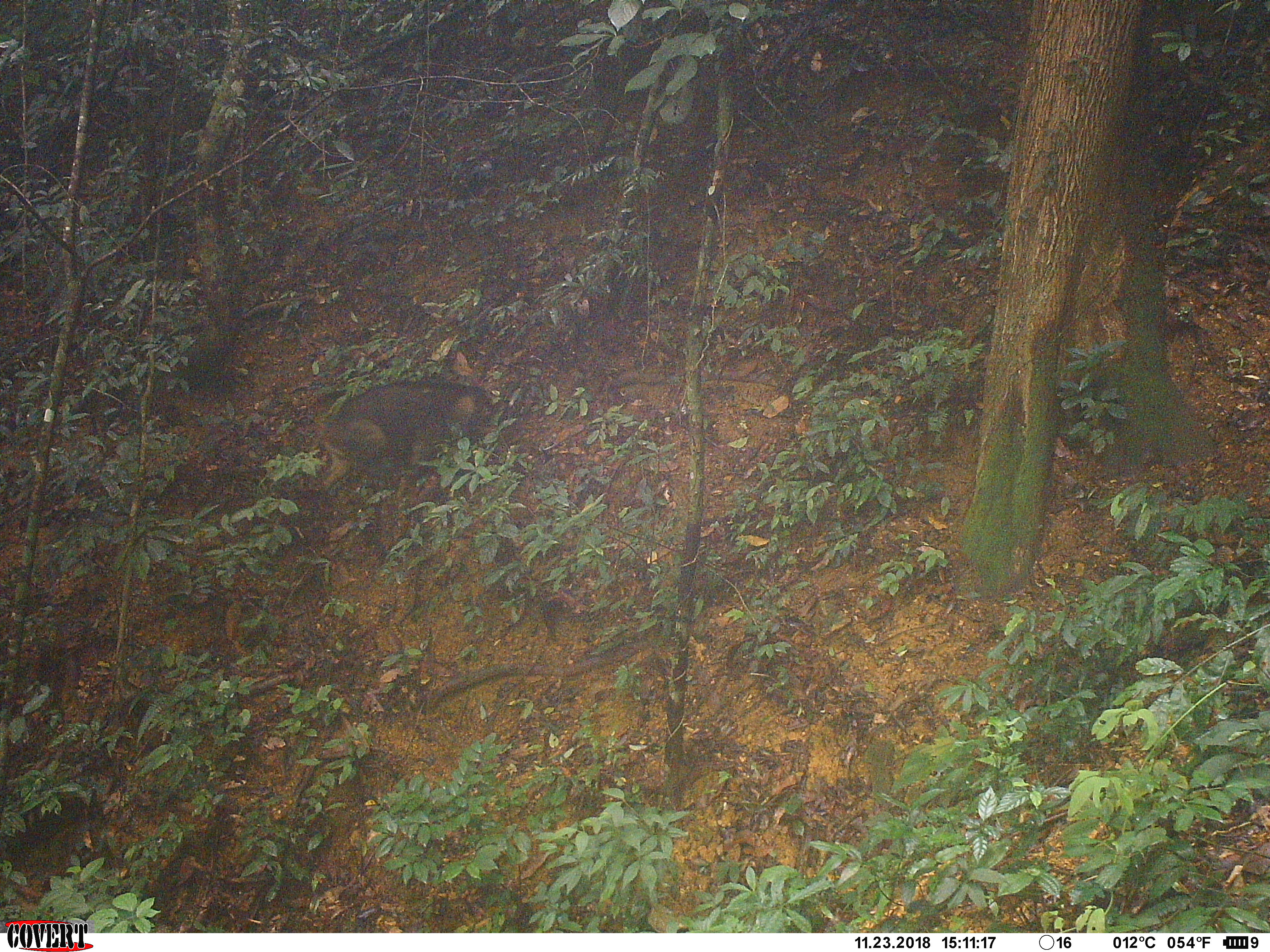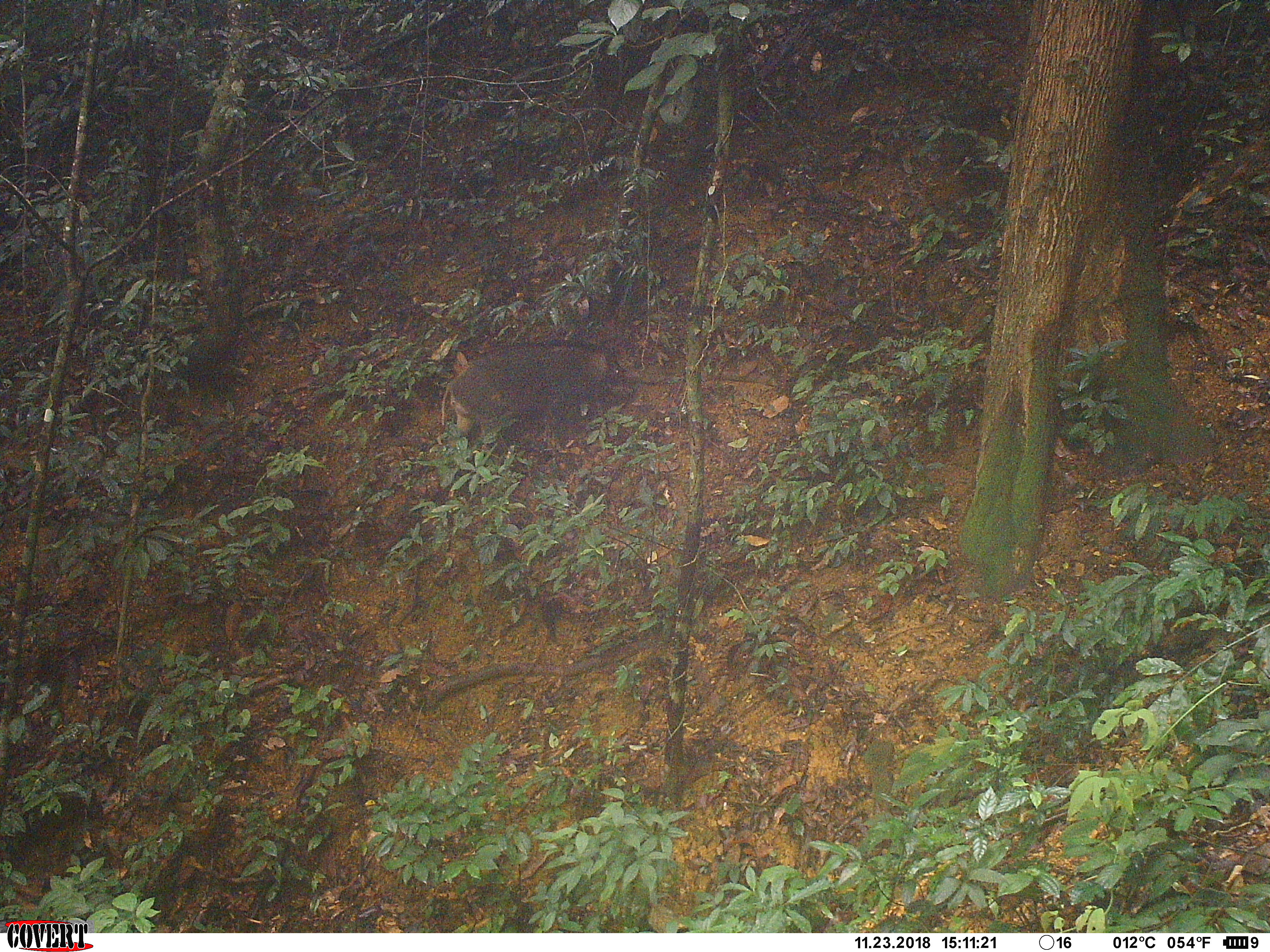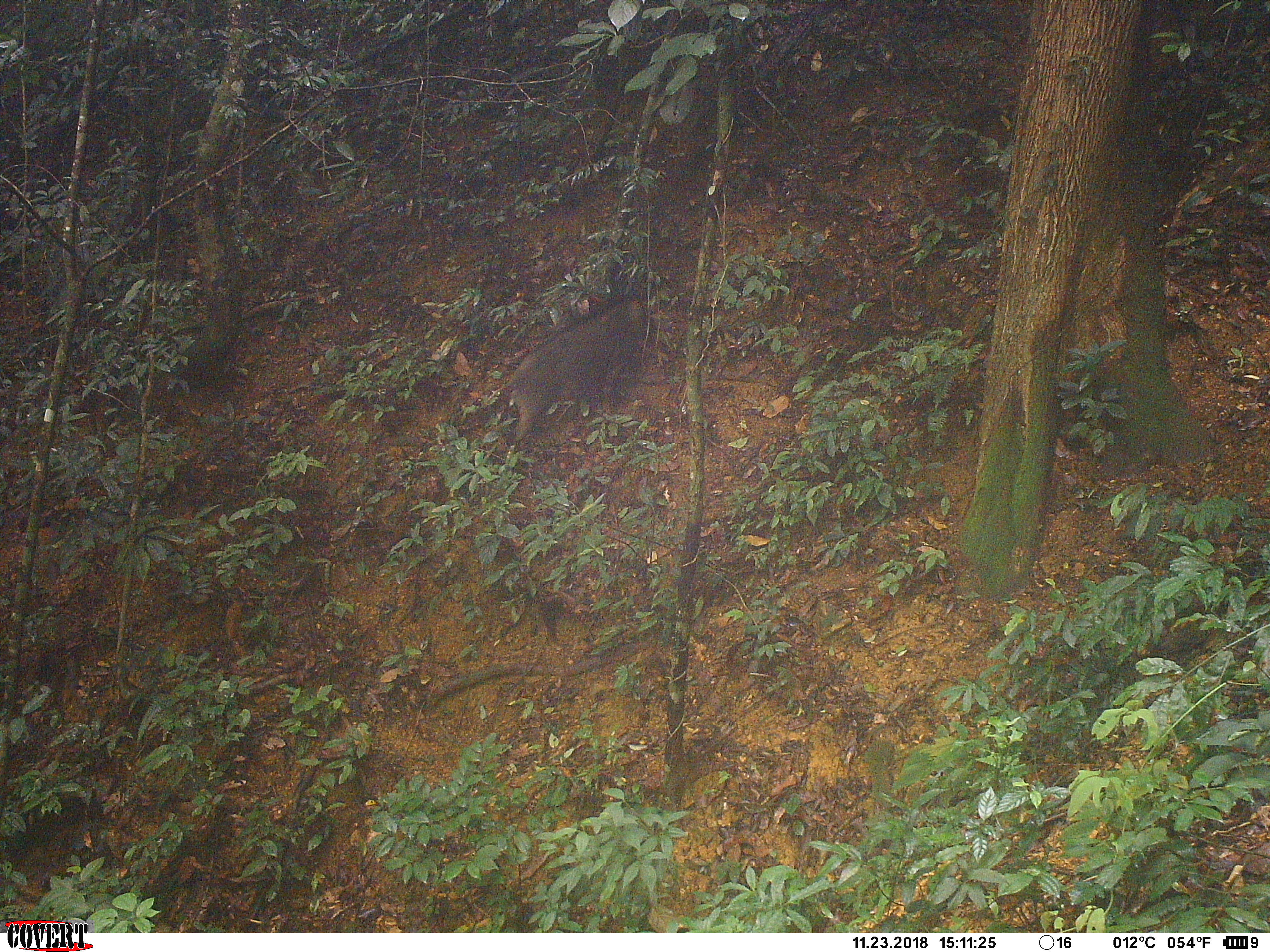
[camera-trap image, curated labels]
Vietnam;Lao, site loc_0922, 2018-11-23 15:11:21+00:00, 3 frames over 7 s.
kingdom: Animalia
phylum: Chordata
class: Mammalia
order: Artiodactyla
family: Suidae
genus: Sus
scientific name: Sus scrofa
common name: eurasian wild pig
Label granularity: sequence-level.